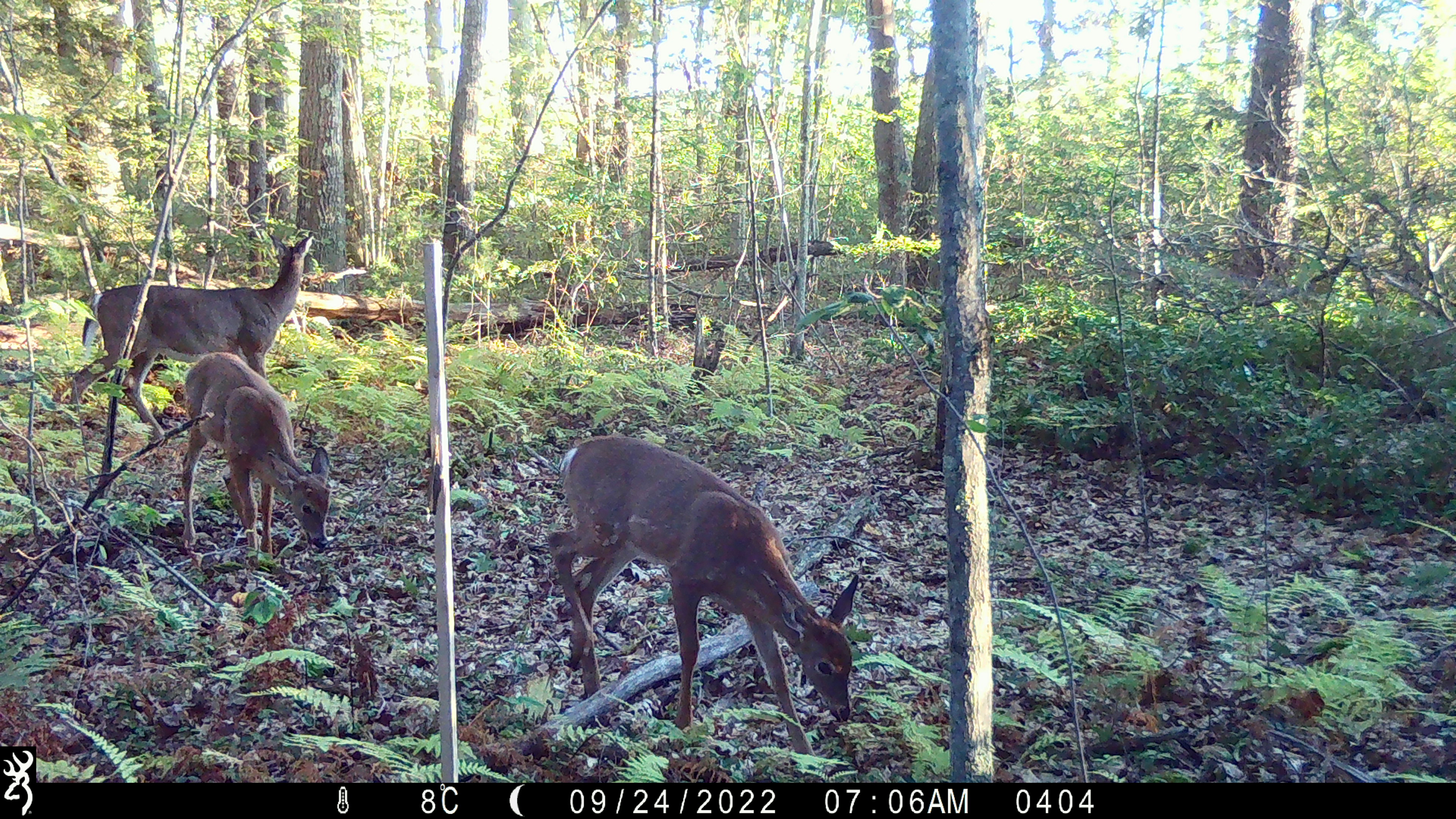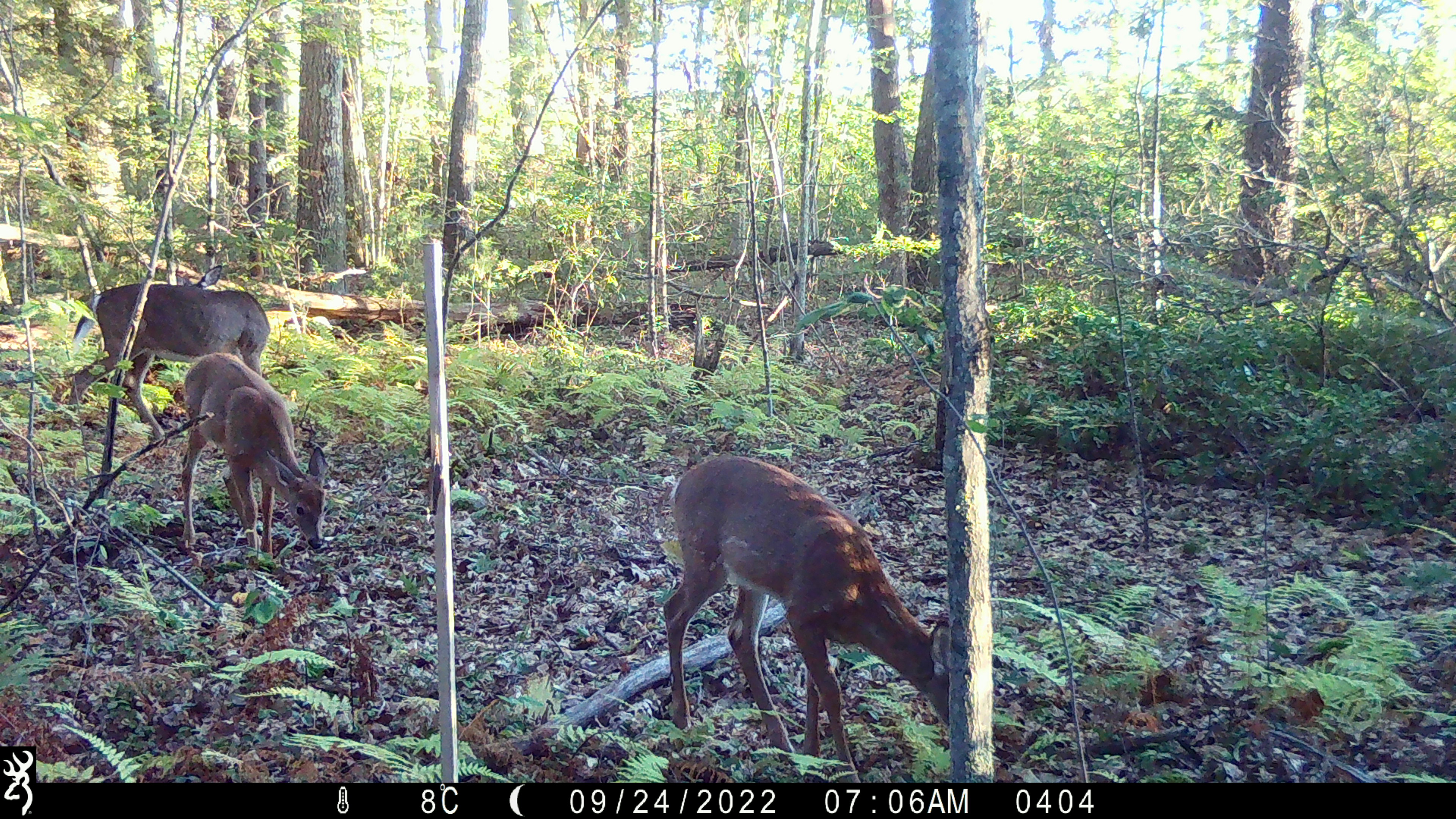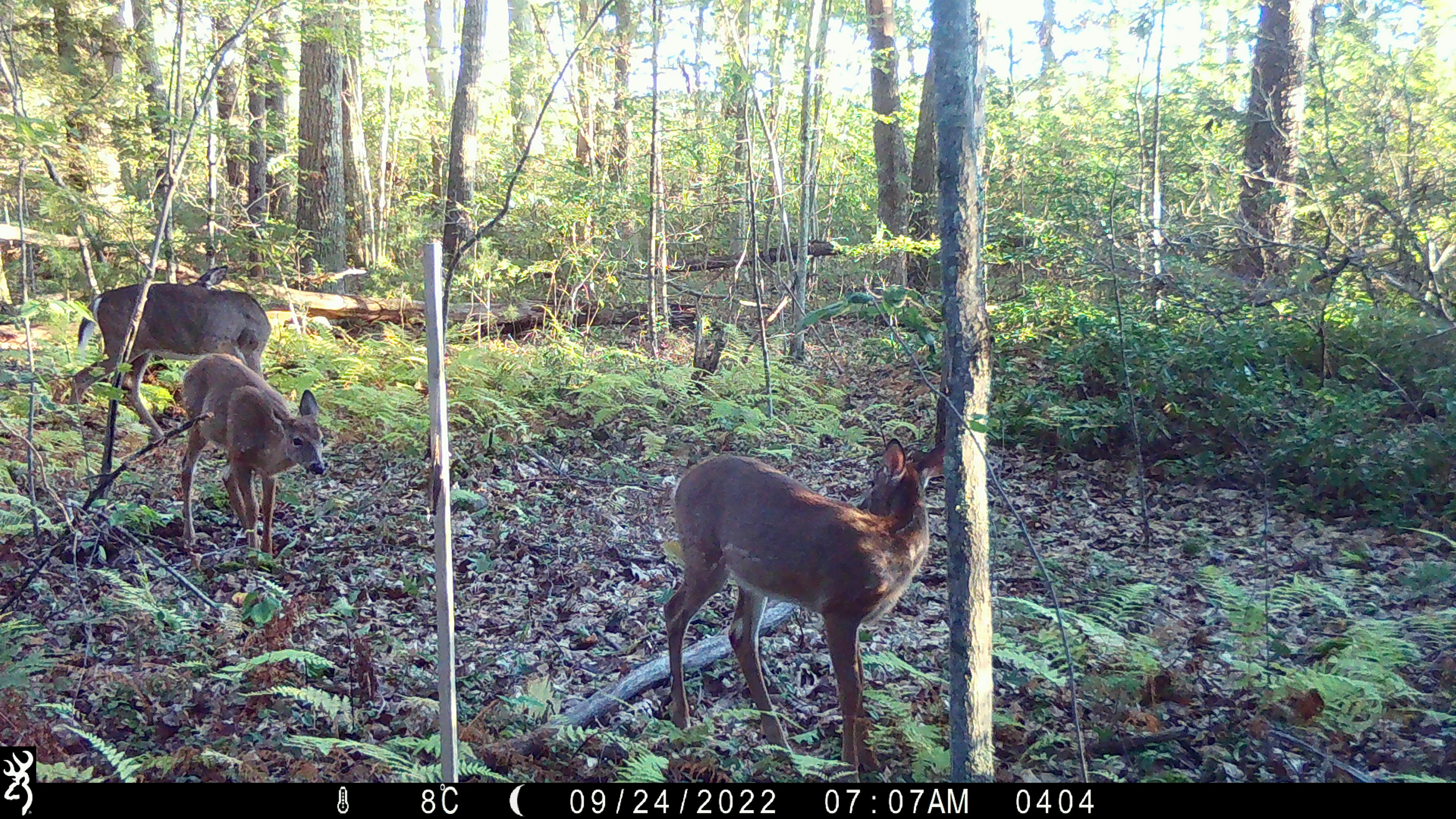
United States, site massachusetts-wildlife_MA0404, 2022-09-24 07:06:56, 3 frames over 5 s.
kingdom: Animalia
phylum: Chordata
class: Mammalia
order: Artiodactyla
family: Cervidae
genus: Odocoileus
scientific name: Odocoileus virginianus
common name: white-tailed deer